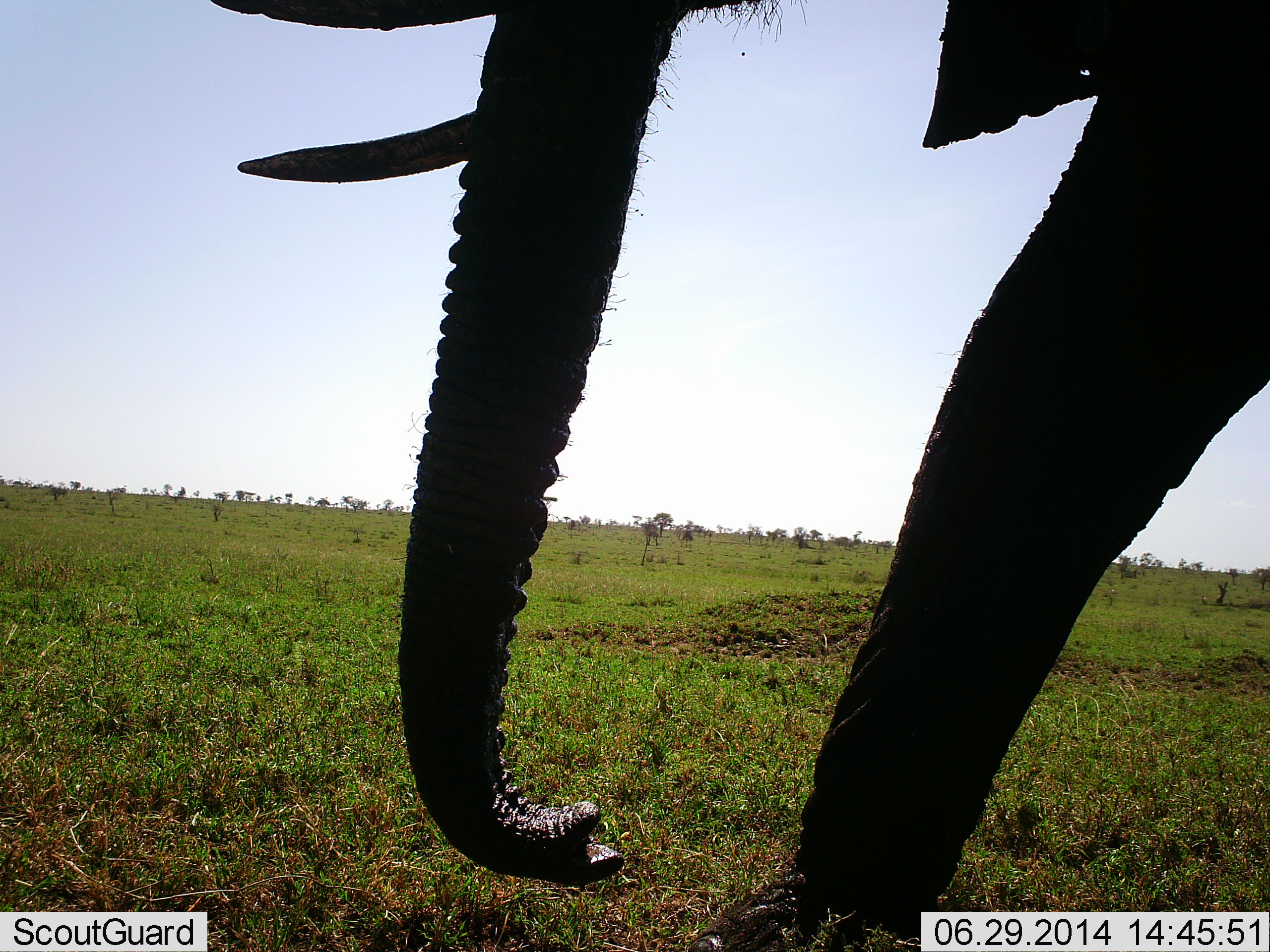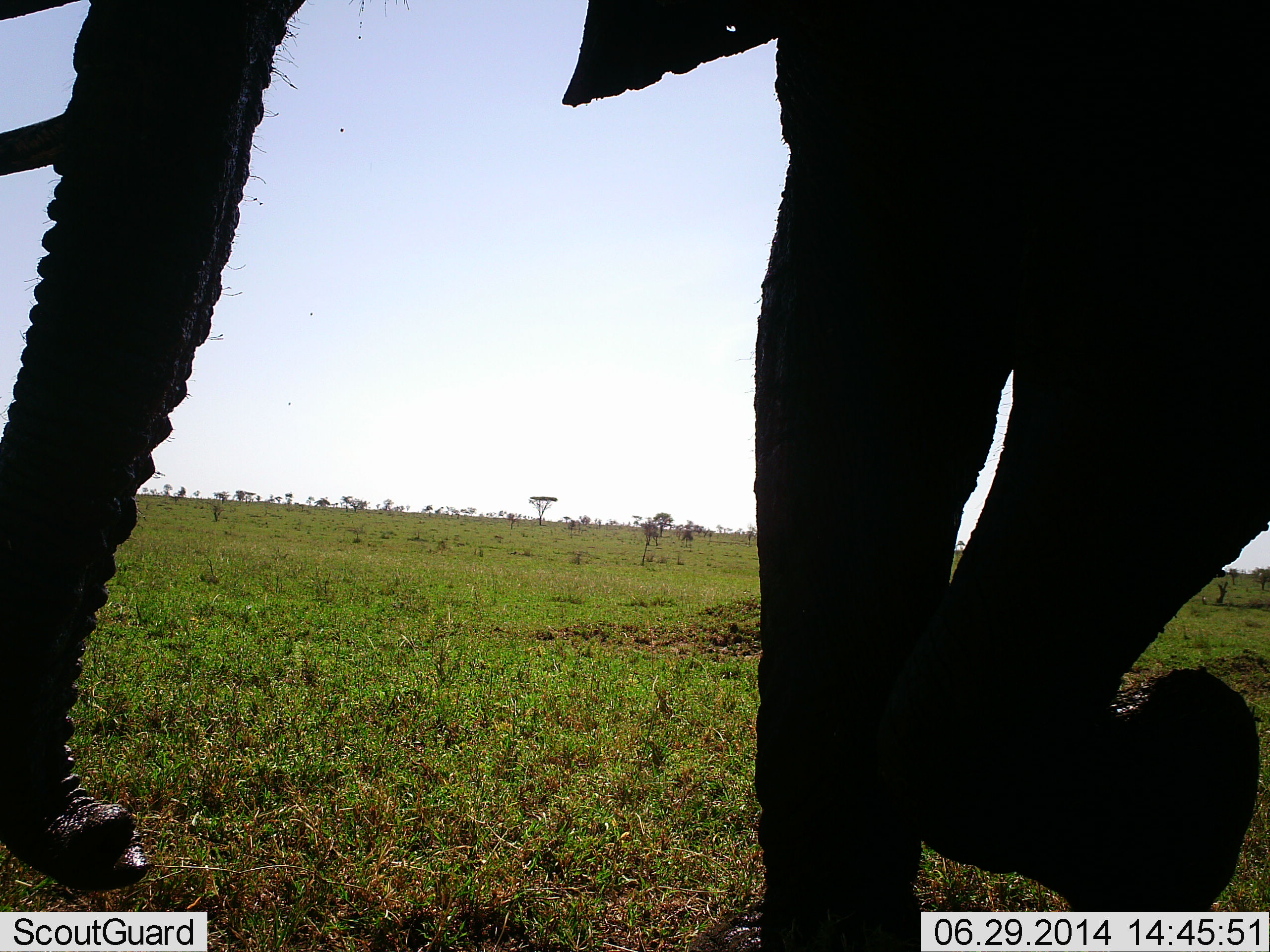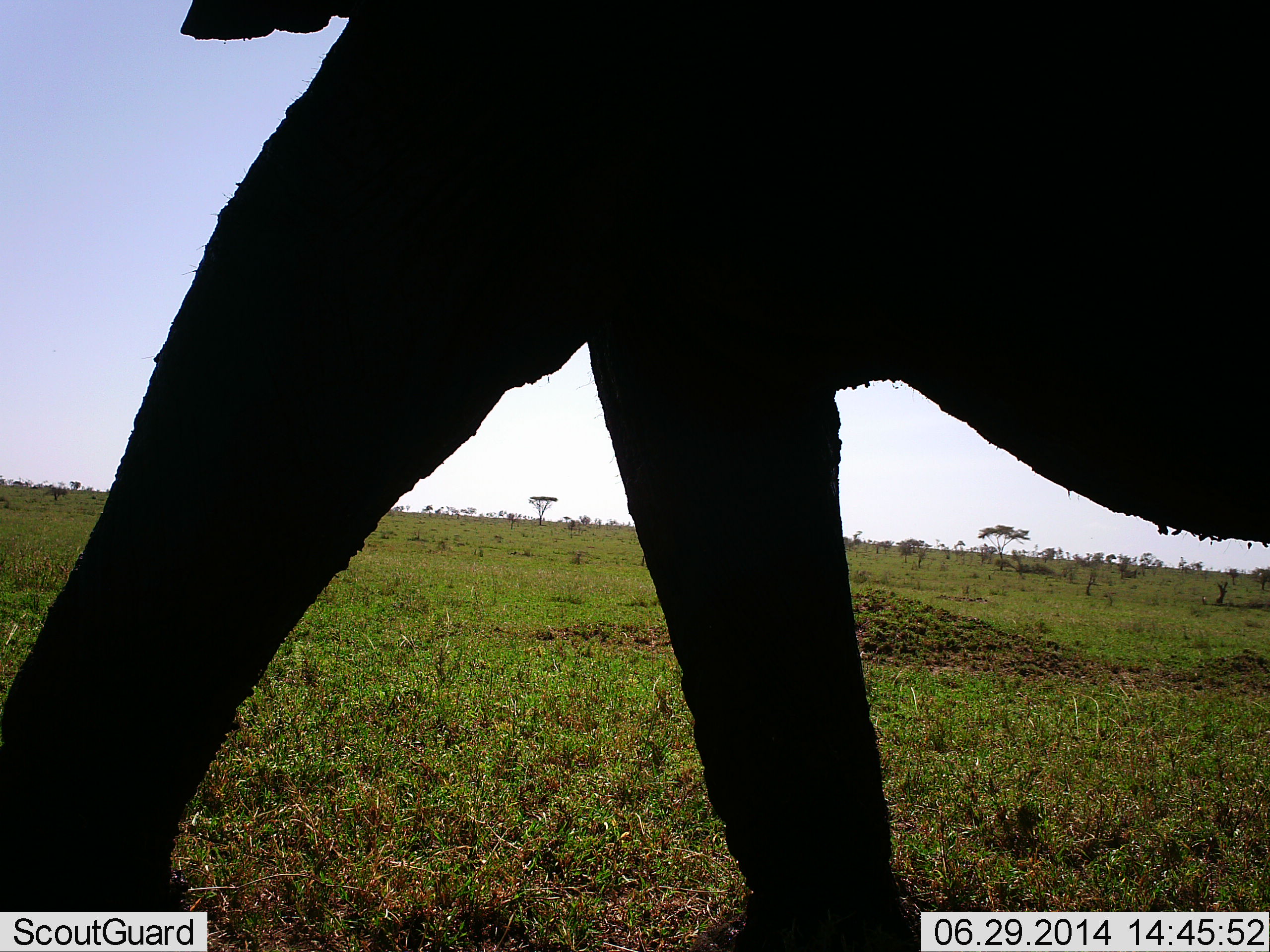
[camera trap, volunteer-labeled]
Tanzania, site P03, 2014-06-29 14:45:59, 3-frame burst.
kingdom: Animalia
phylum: Chordata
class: Mammalia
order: Proboscidea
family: Elephantidae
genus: Loxodonta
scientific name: Loxodonta africana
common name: african bush elephant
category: elephant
Elephant (african bush elephant) (Loxodonta africana), count 1. Behavior (volunteer vote fractions): standing 10%, resting 0%, moving 100%, interacting 0%. Young present (vote fraction): 0%. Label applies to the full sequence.